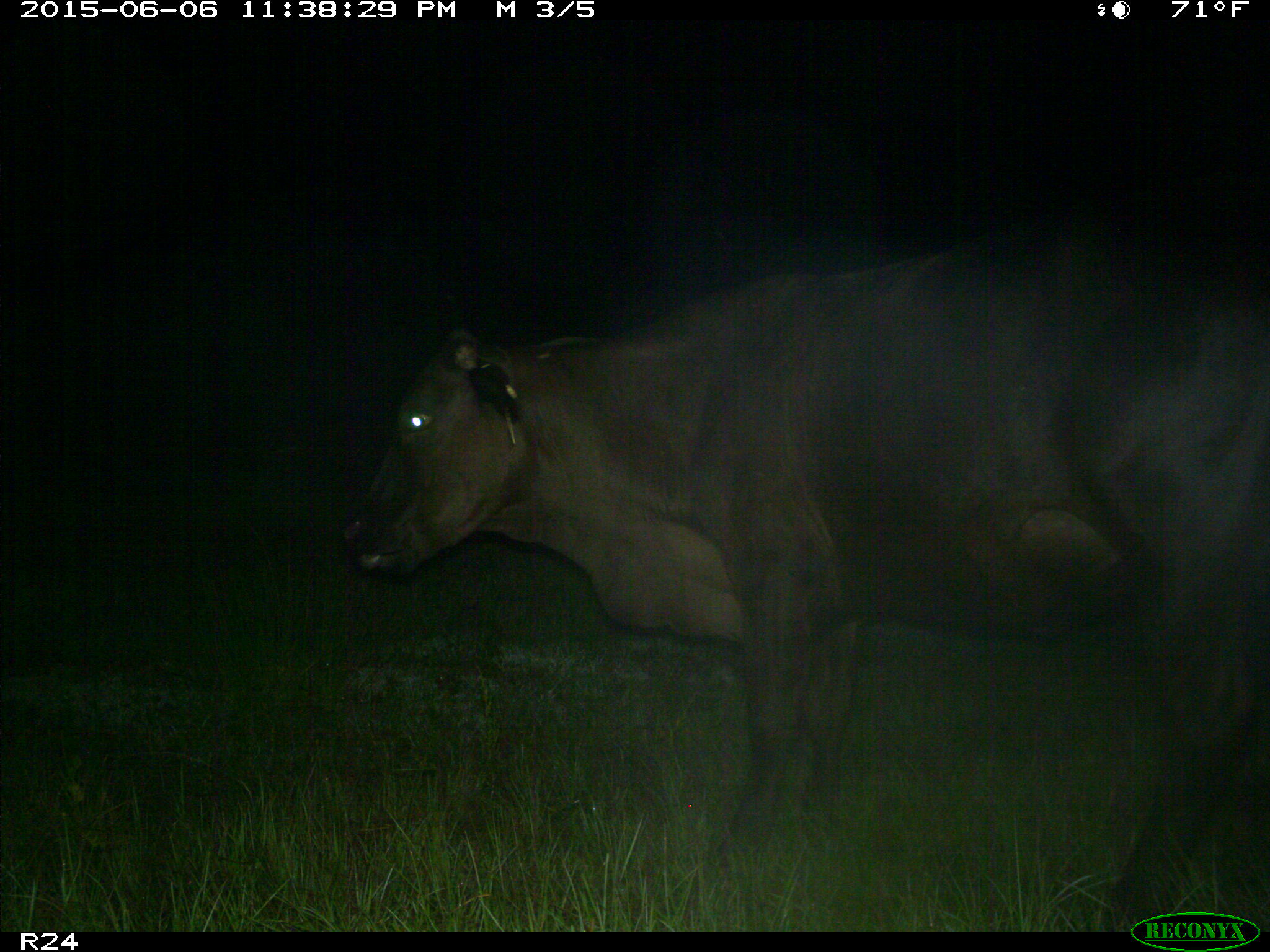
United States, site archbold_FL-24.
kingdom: Animalia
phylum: Chordata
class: Mammalia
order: Artiodactyla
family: Bovidae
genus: Bos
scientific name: Bos taurus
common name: domestic cow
Bos taurus (domestic cow).